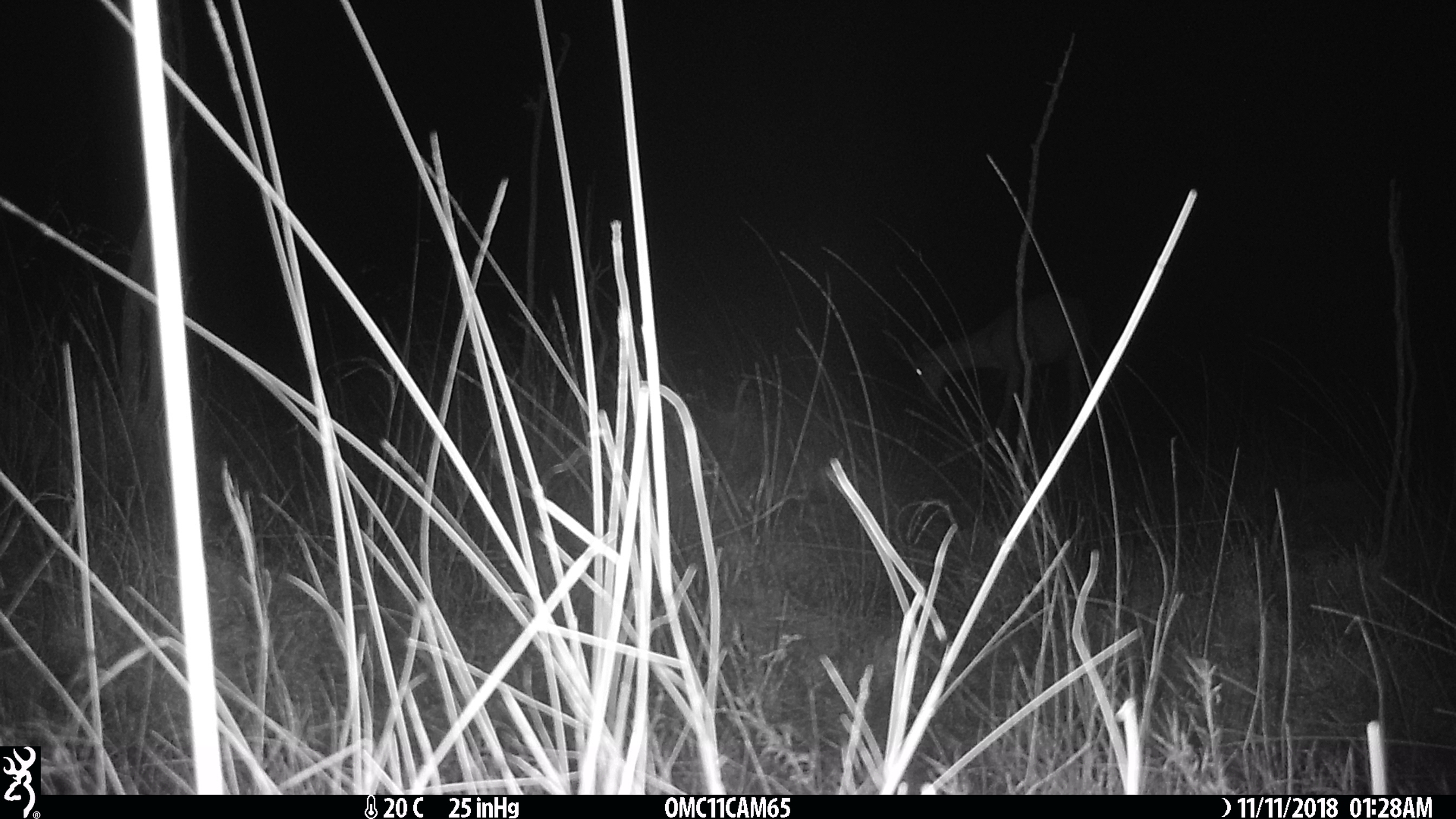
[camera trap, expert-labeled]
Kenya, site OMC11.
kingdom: Animalia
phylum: Chordata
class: Mammalia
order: Artiodactyla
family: Bovidae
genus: Aepyceros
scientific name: Aepyceros melampus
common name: impala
Impala (Aepyceros melampus).